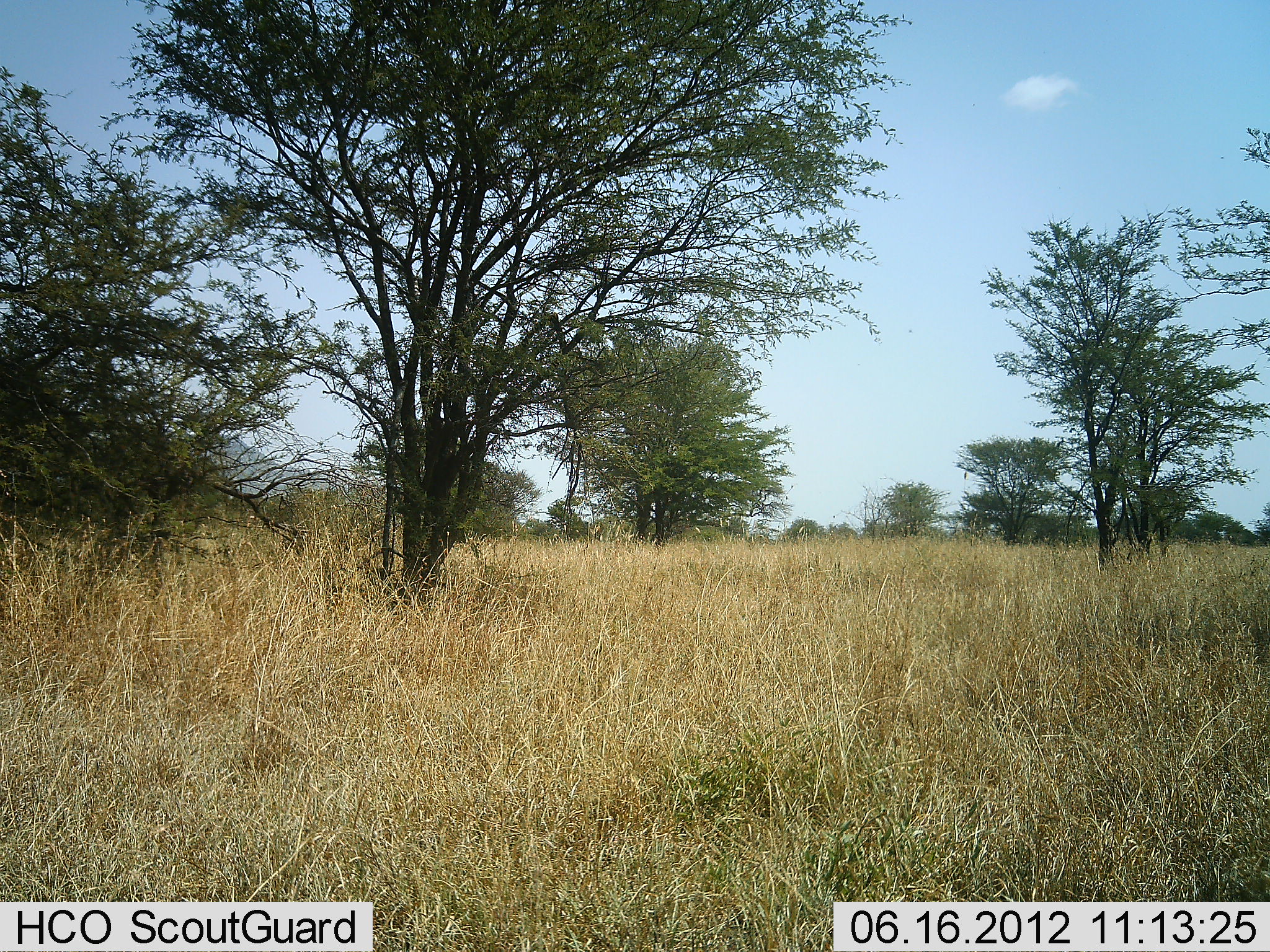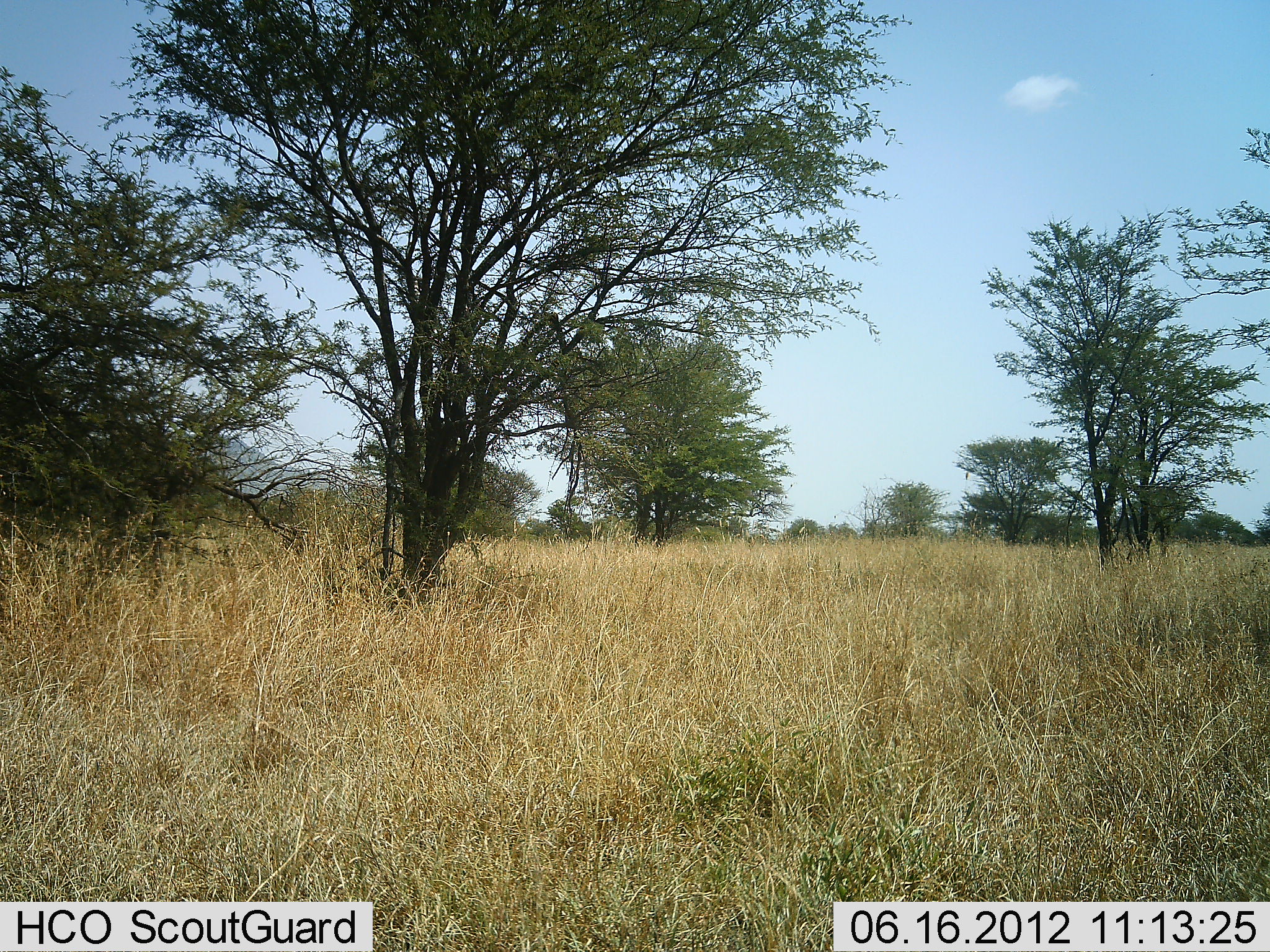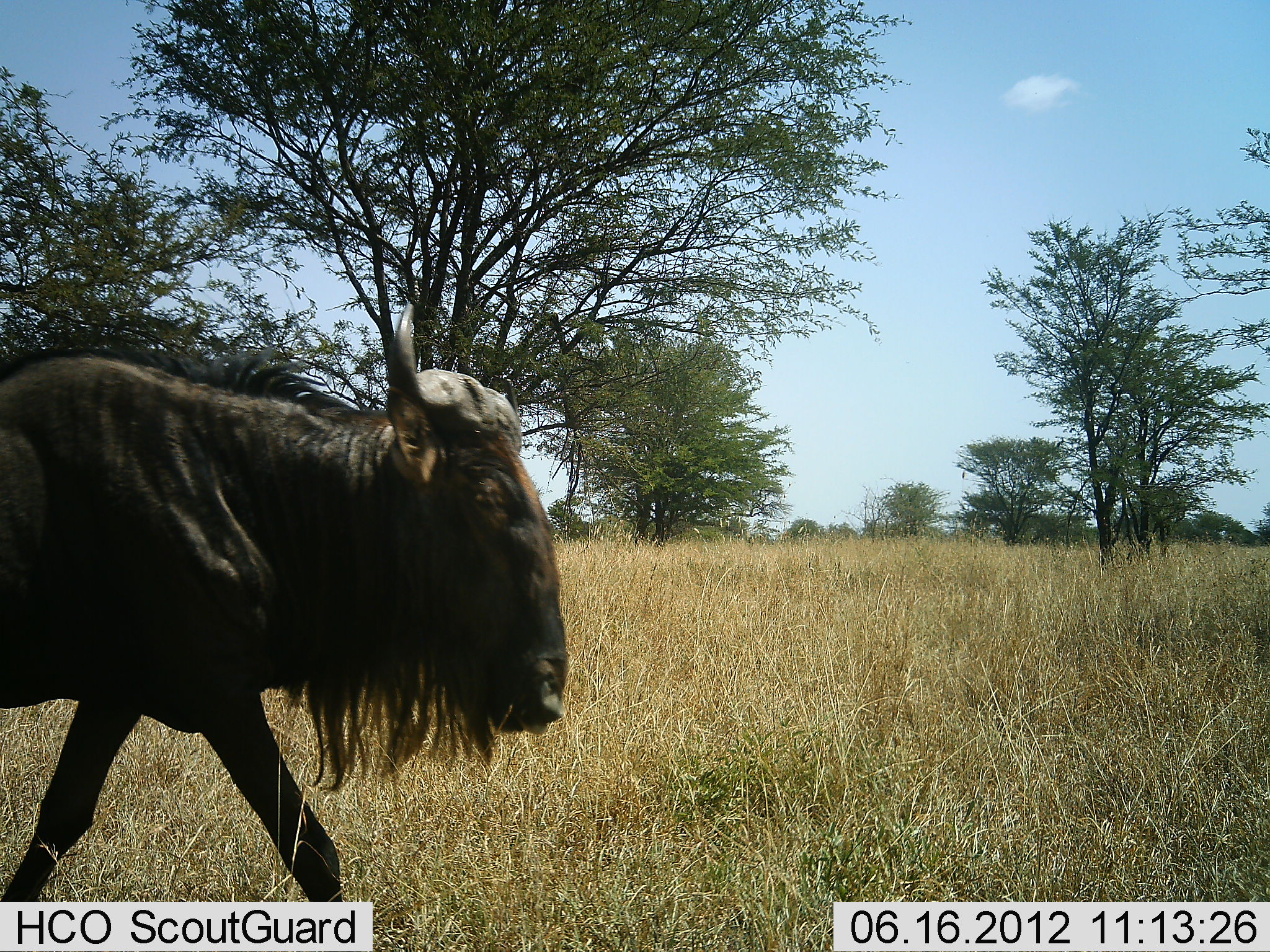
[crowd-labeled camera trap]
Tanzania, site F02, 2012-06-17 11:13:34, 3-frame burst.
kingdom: Animalia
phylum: Chordata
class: Mammalia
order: Artiodactyla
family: Bovidae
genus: Connochaetes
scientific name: Connochaetes taurinus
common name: blue wildebeest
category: wildebeest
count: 1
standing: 0%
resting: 0%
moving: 100%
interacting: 0%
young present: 0%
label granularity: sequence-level